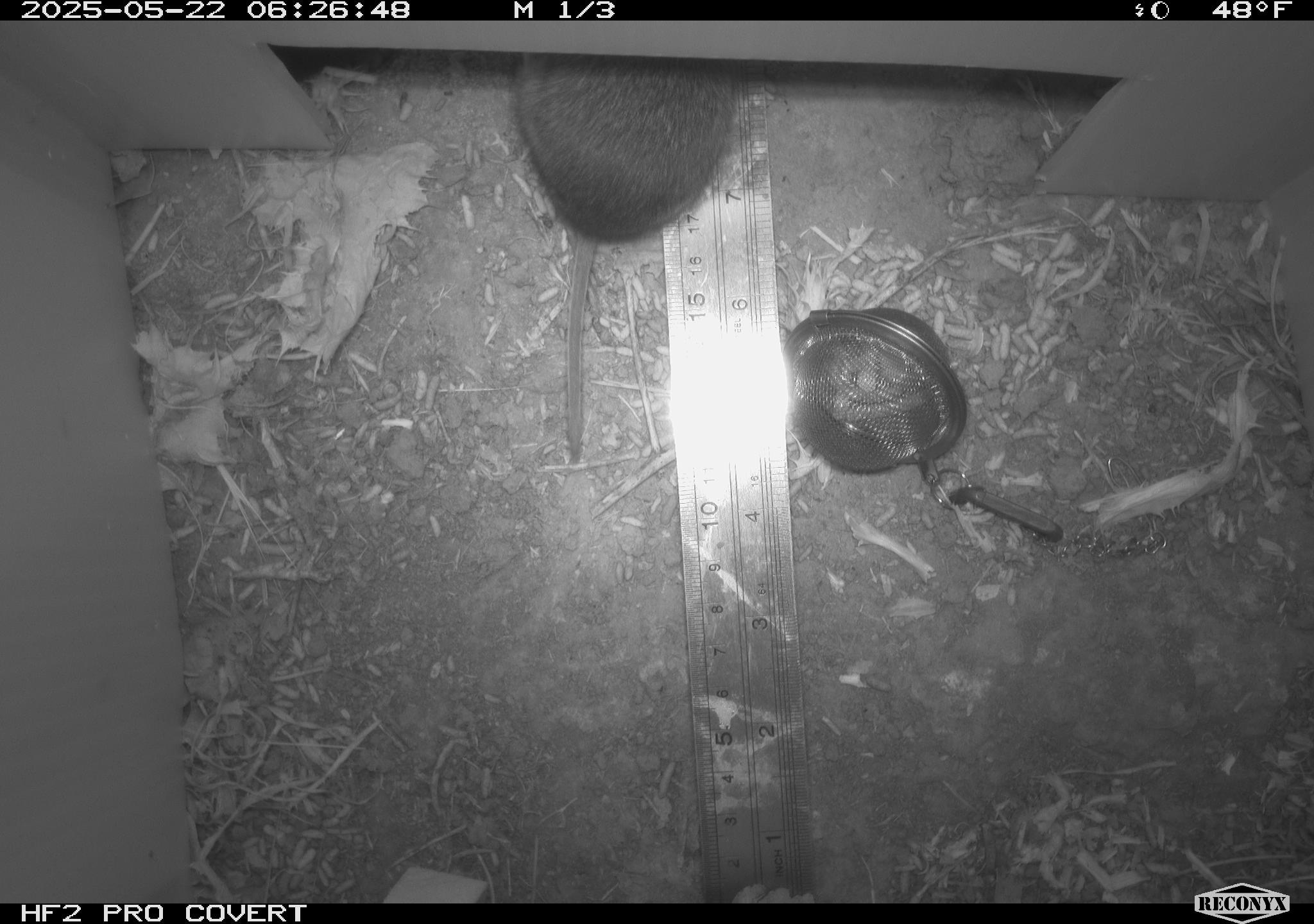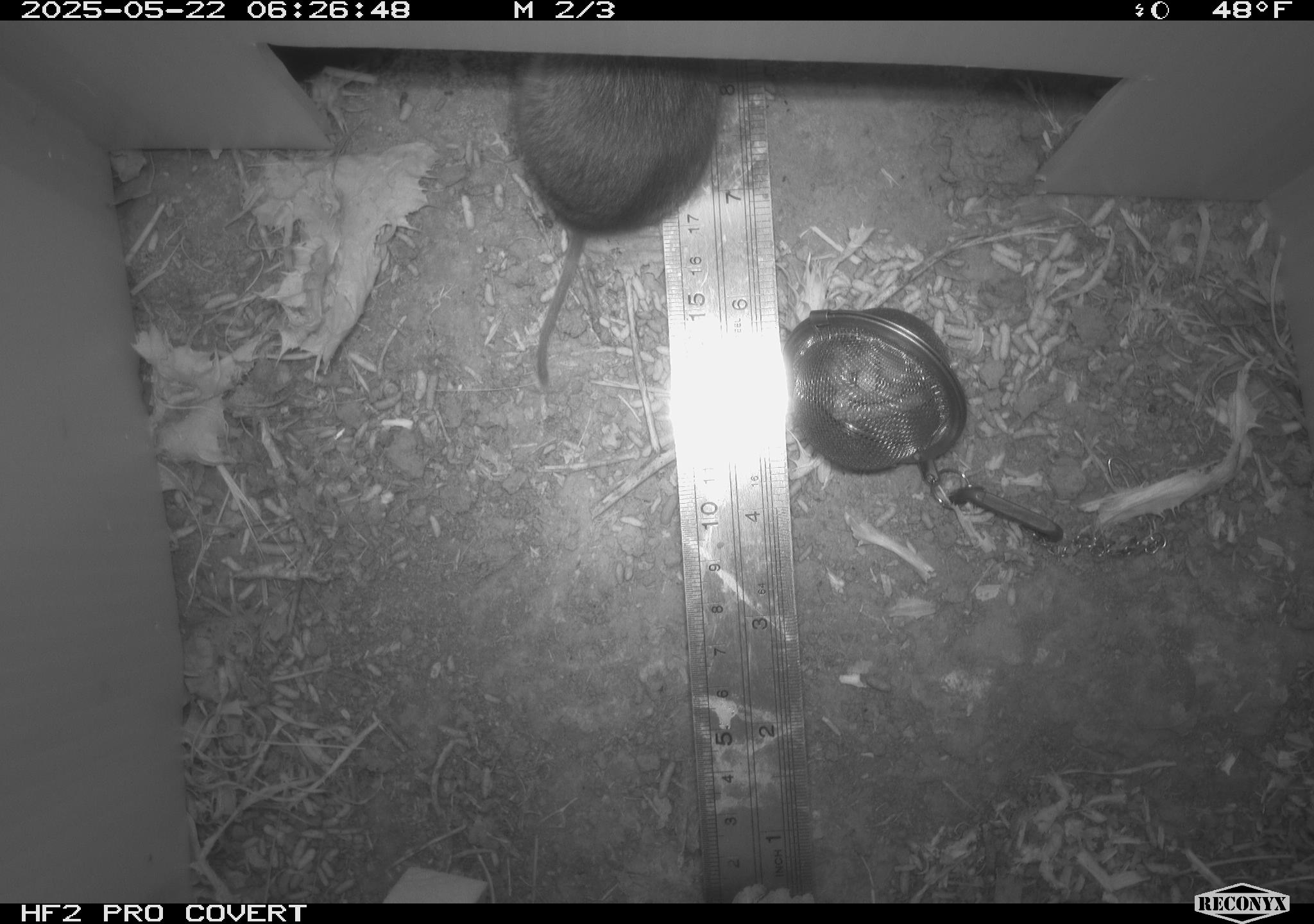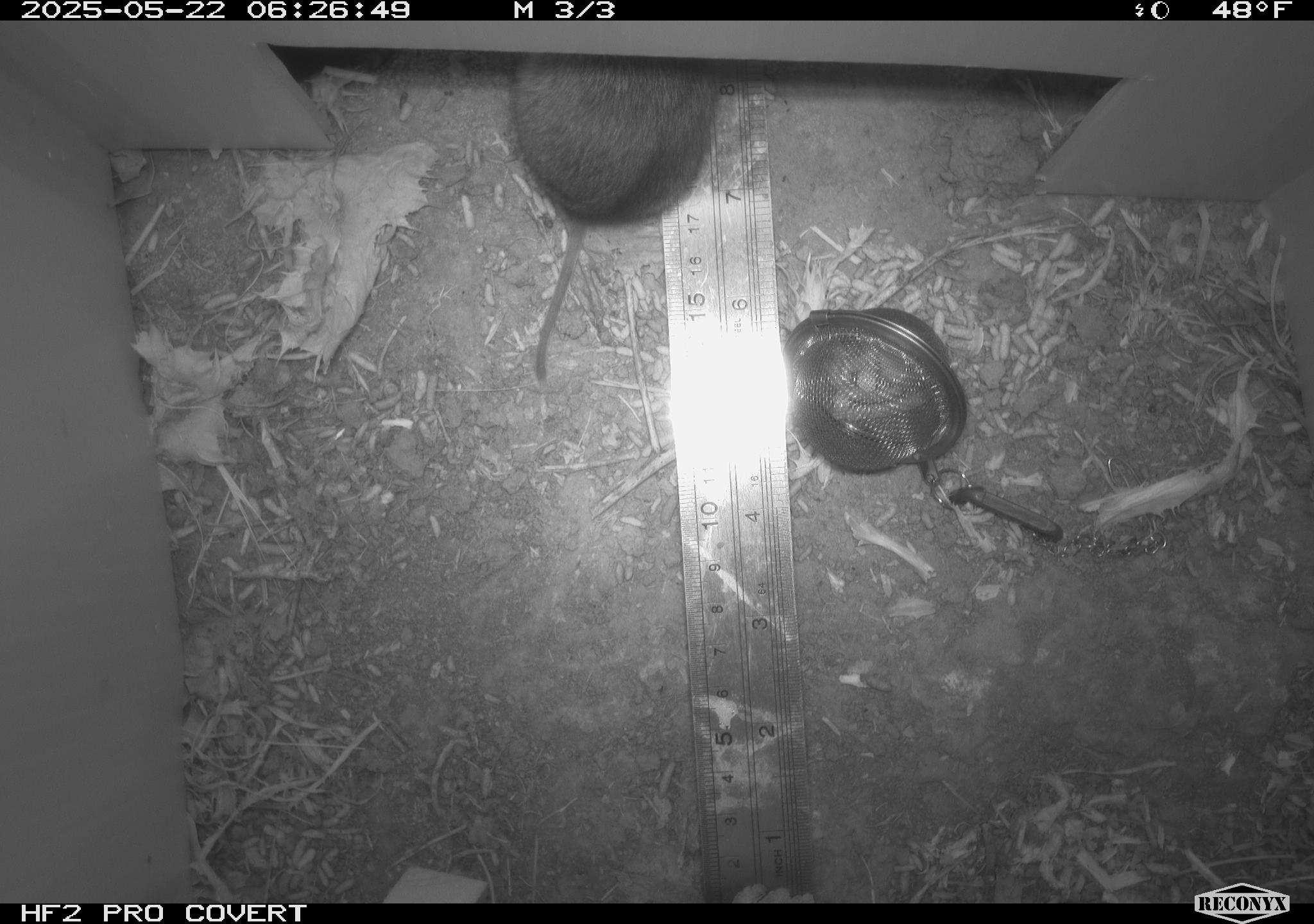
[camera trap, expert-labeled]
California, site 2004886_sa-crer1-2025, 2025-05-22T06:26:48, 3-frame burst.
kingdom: Animalia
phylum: Chordata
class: Mammalia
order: Rodentia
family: Cricetidae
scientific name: Arvicolinae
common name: voles, lemmings, and muskrats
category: arvicolinae subfamily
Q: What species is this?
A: Arvicolinae subfamily (voles, lemmings, and muskrats) (Arvicolinae).